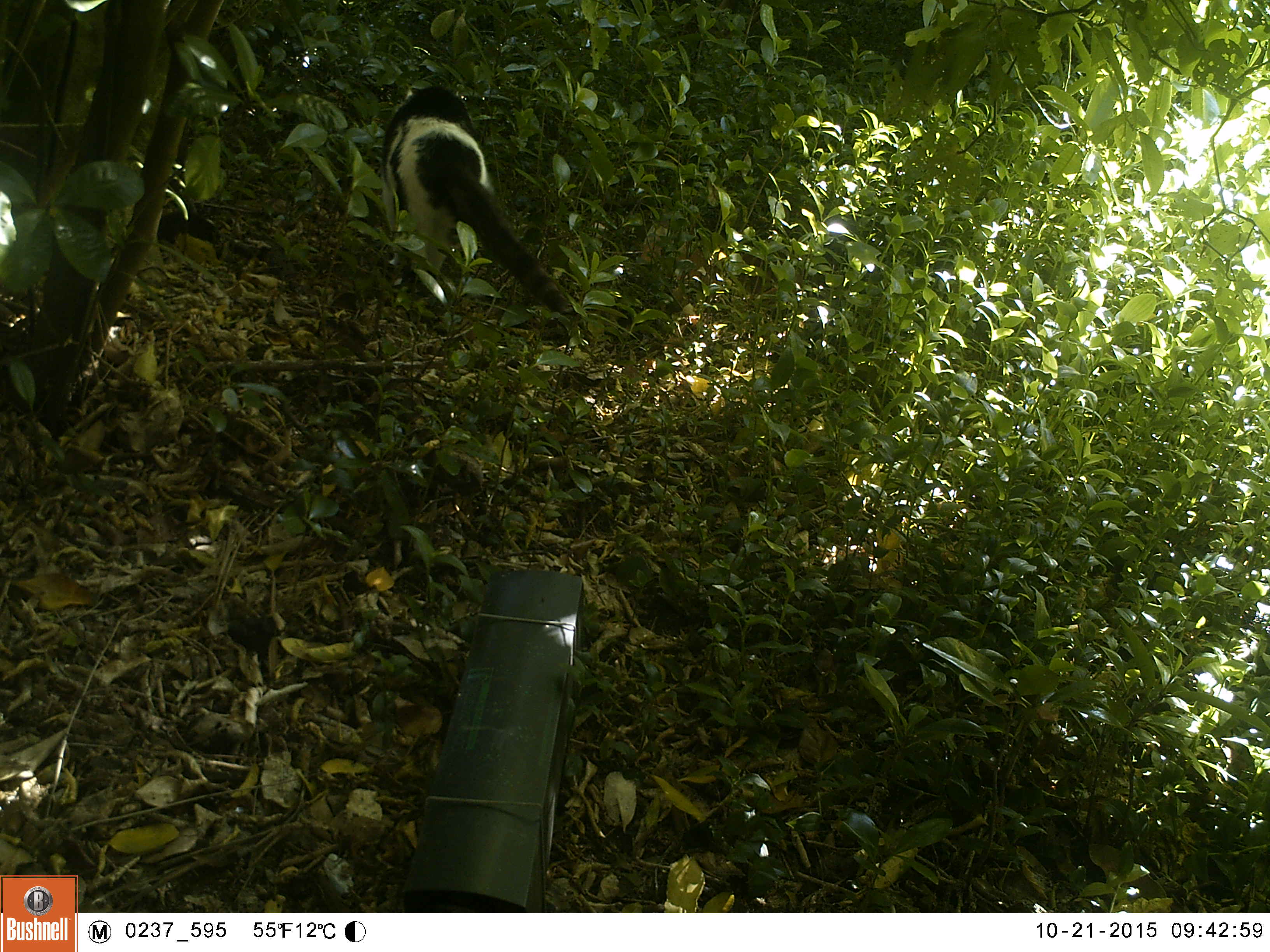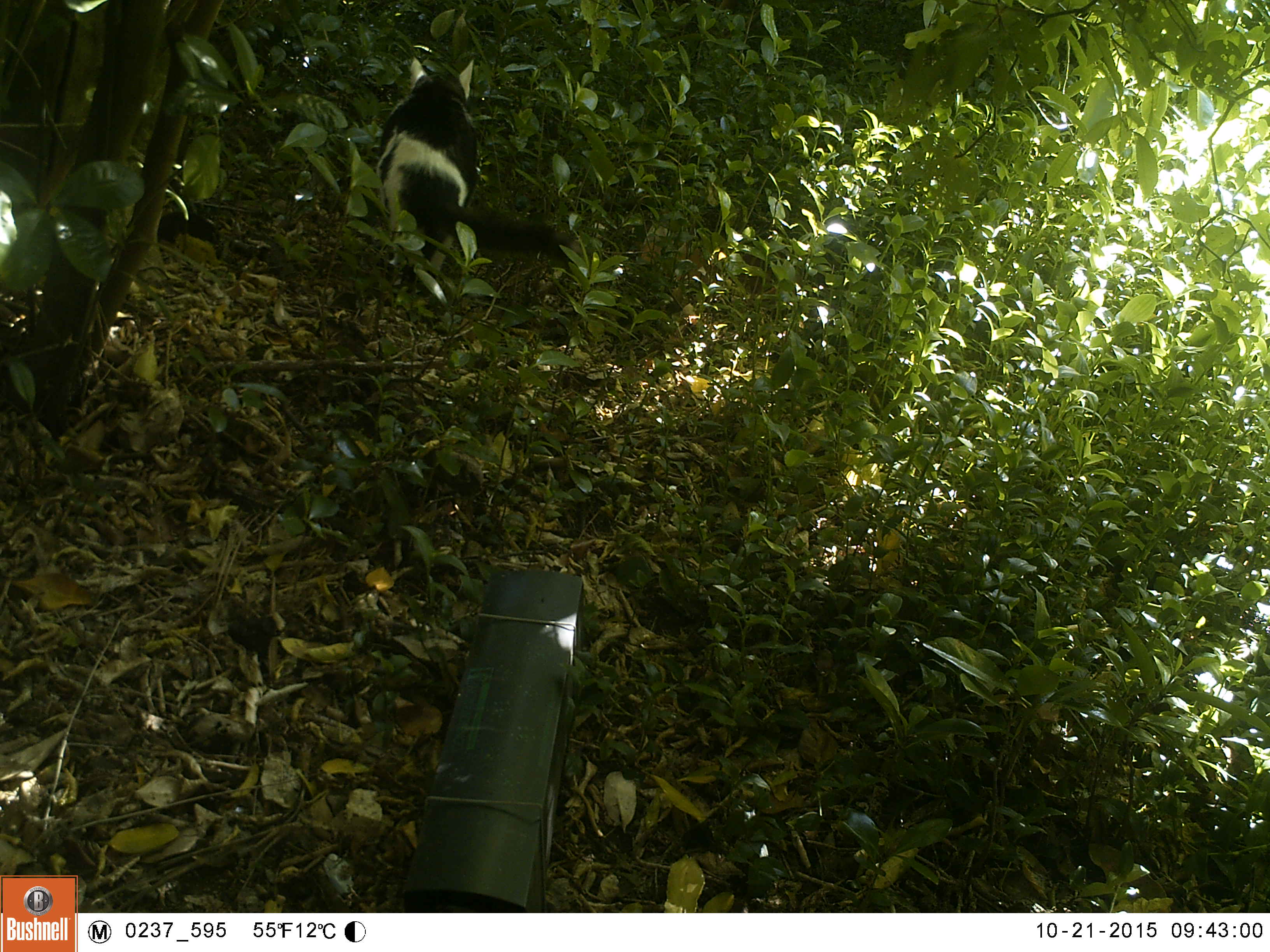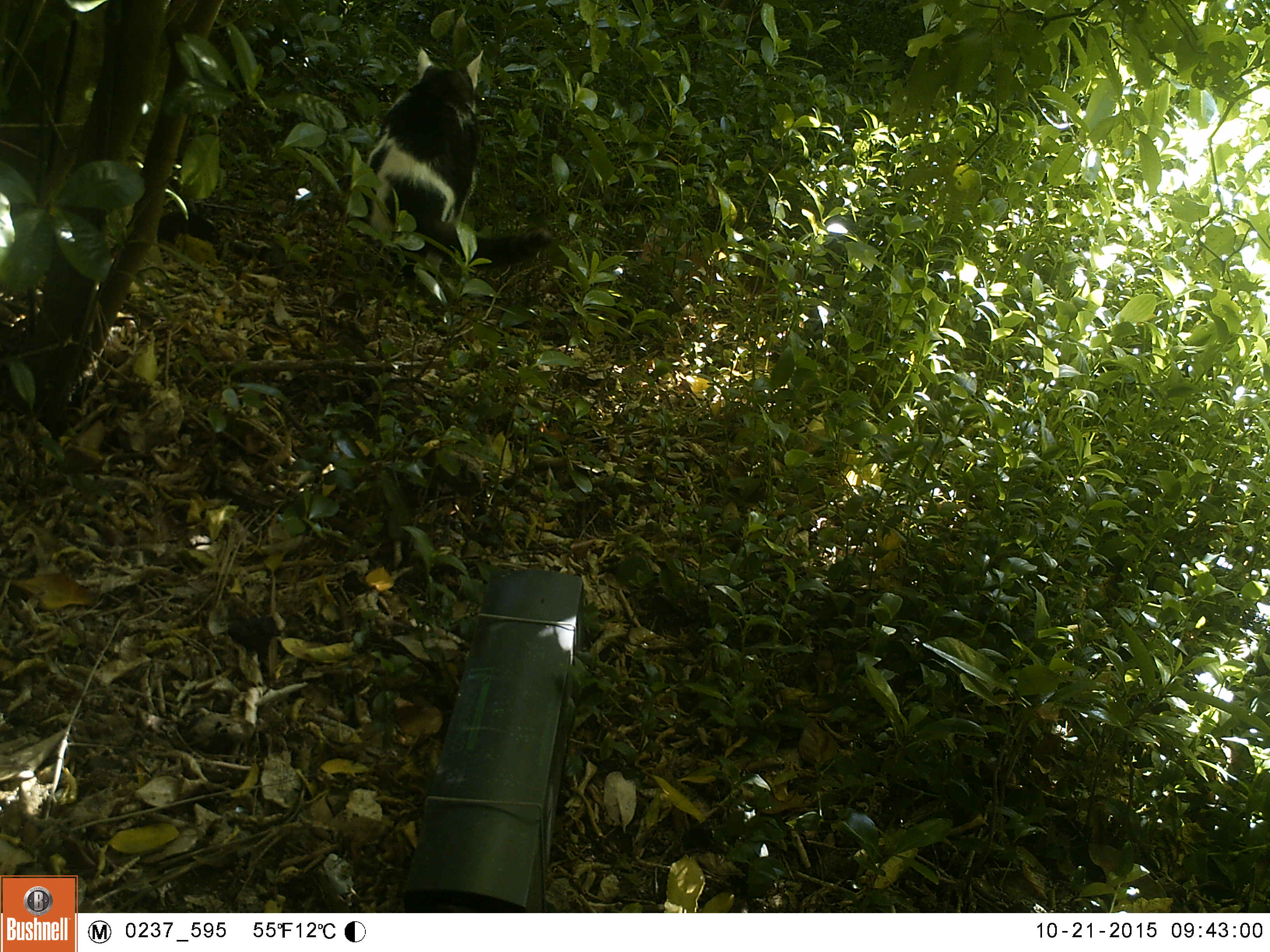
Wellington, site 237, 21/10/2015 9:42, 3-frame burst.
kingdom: Animalia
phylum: Chordata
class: Mammalia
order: Carnivora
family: Felidae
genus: Felis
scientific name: Felis catus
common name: cat